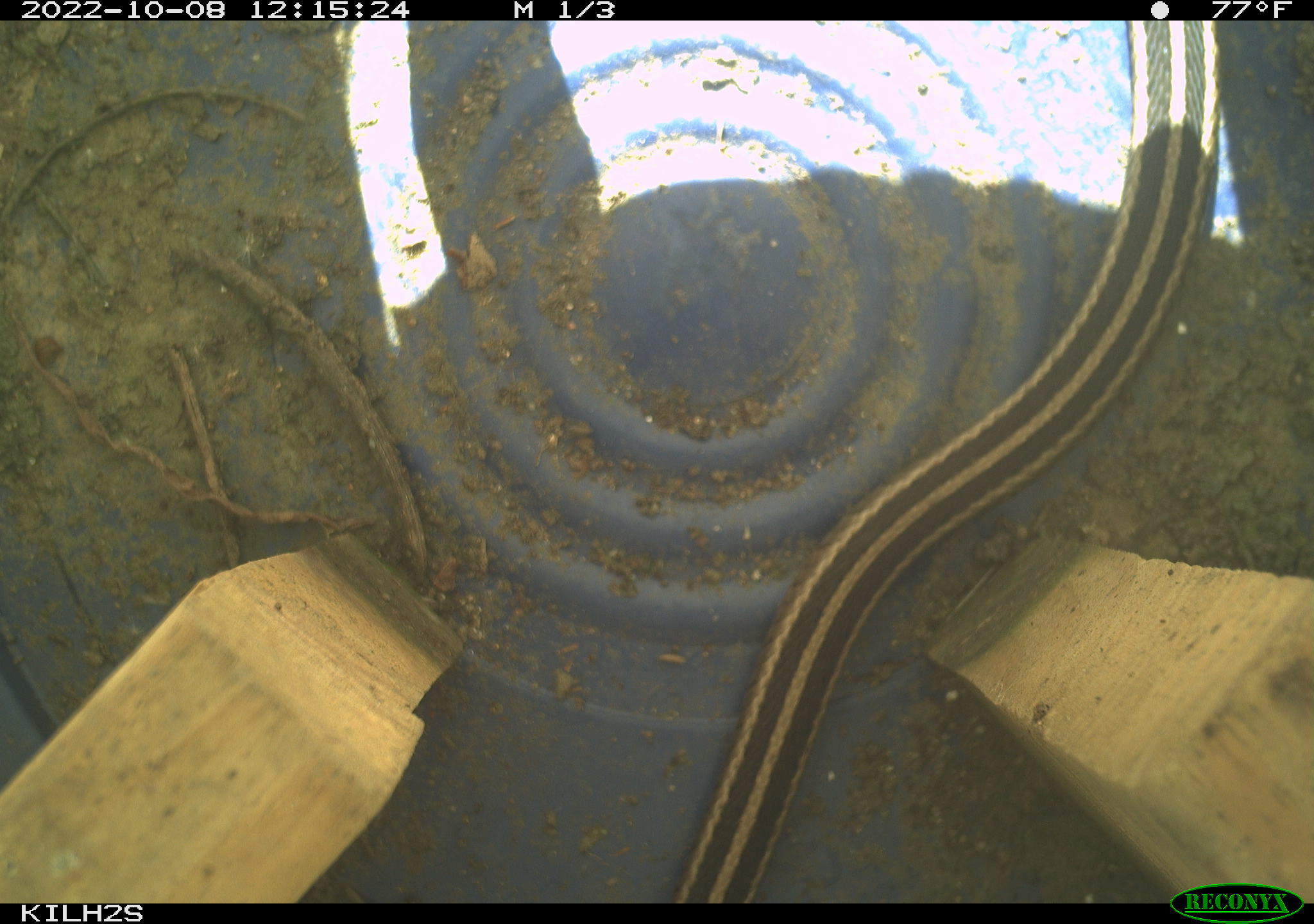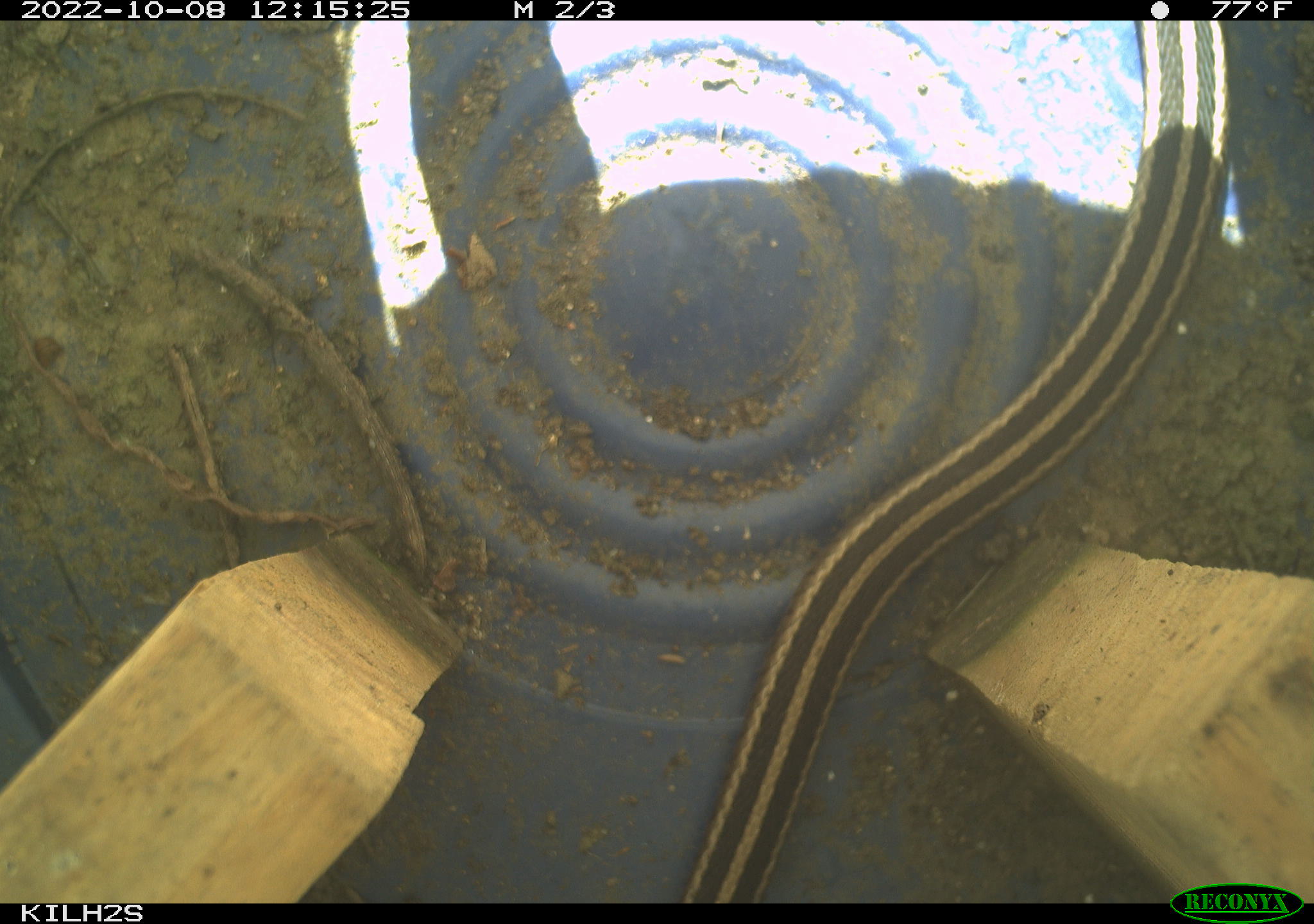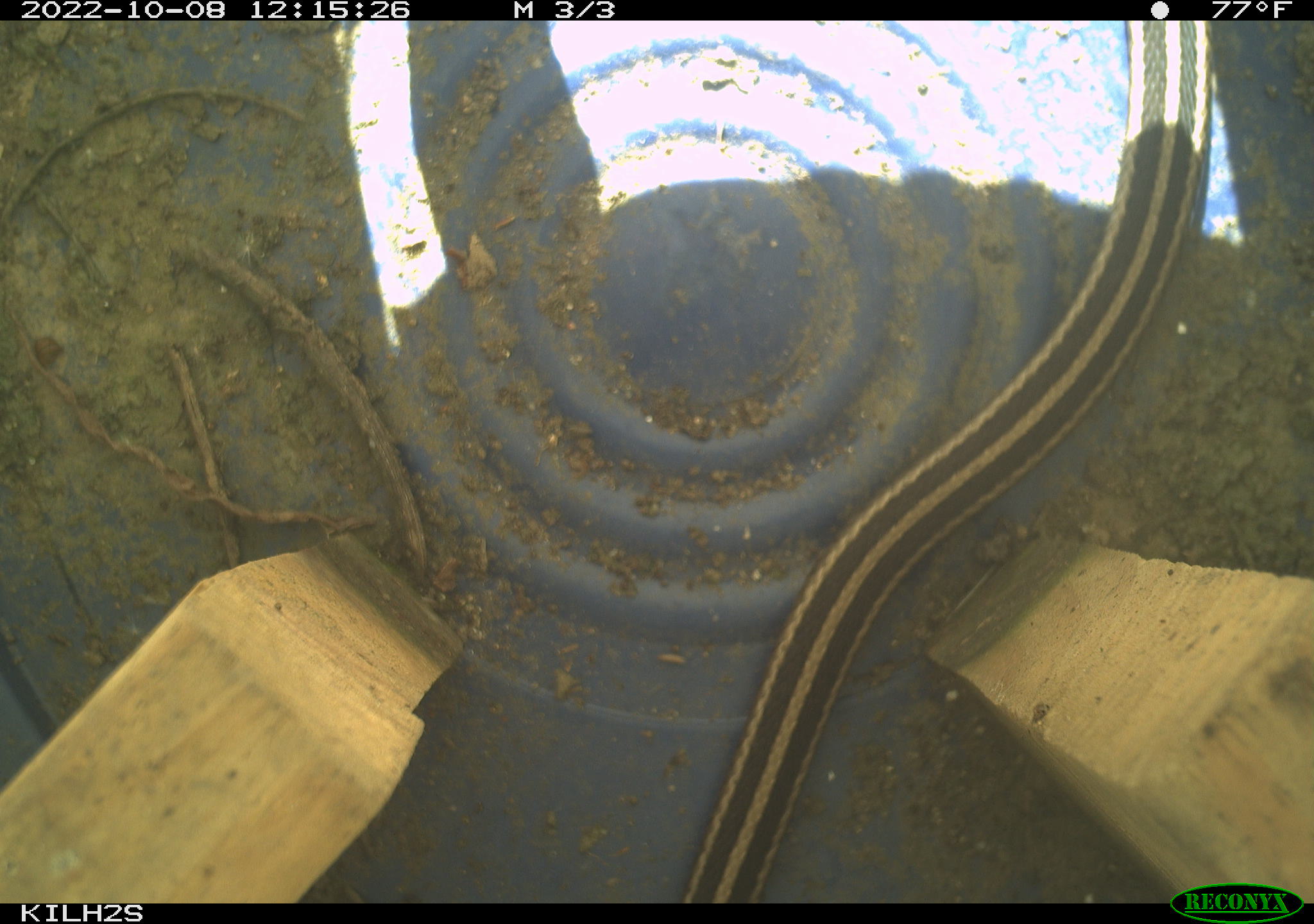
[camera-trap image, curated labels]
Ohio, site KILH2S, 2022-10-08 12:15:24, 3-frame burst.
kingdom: Animalia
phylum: Chordata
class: Reptilia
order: Squamata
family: Colubridae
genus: Thamnophis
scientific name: Thamnophis sirtalis sirtalis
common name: eastern gartersnake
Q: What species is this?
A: Eastern gartersnake (Thamnophis sirtalis sirtalis).